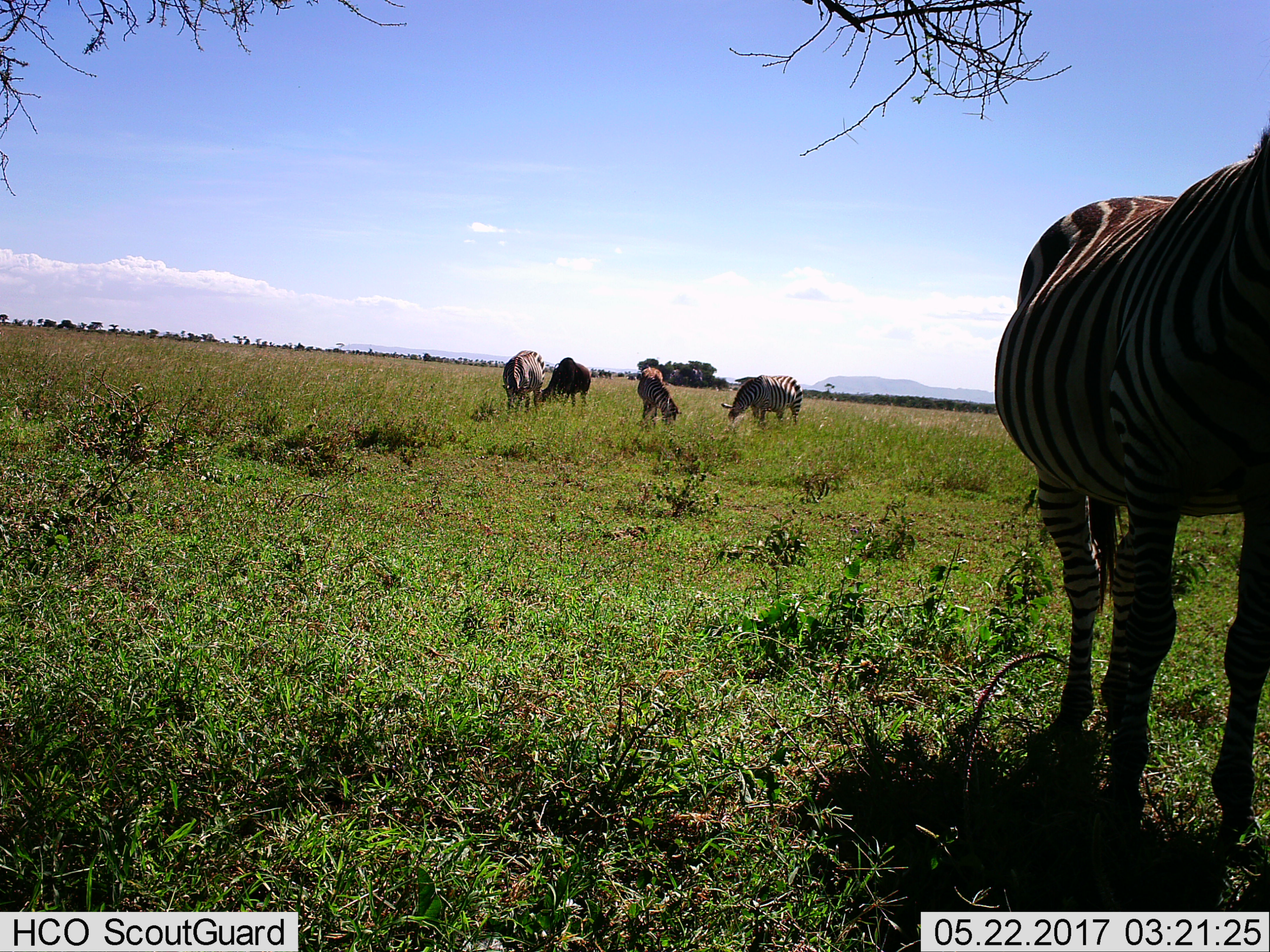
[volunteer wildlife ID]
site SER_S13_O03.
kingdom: Animalia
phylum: Chordata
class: Mammalia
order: Perissodactyla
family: Equidae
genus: Equus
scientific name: Equus quagga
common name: plains zebra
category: zebraplains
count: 5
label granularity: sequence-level